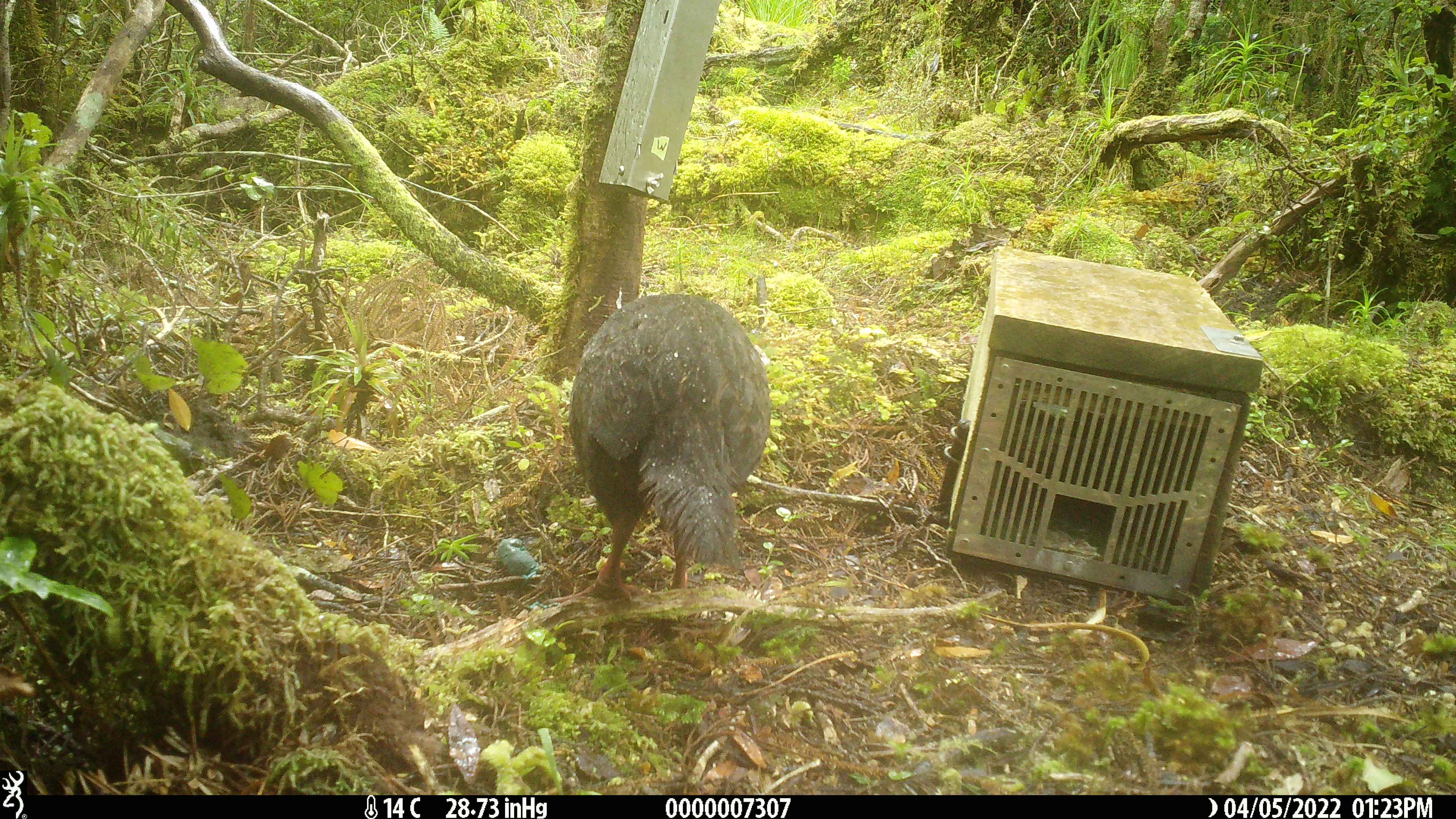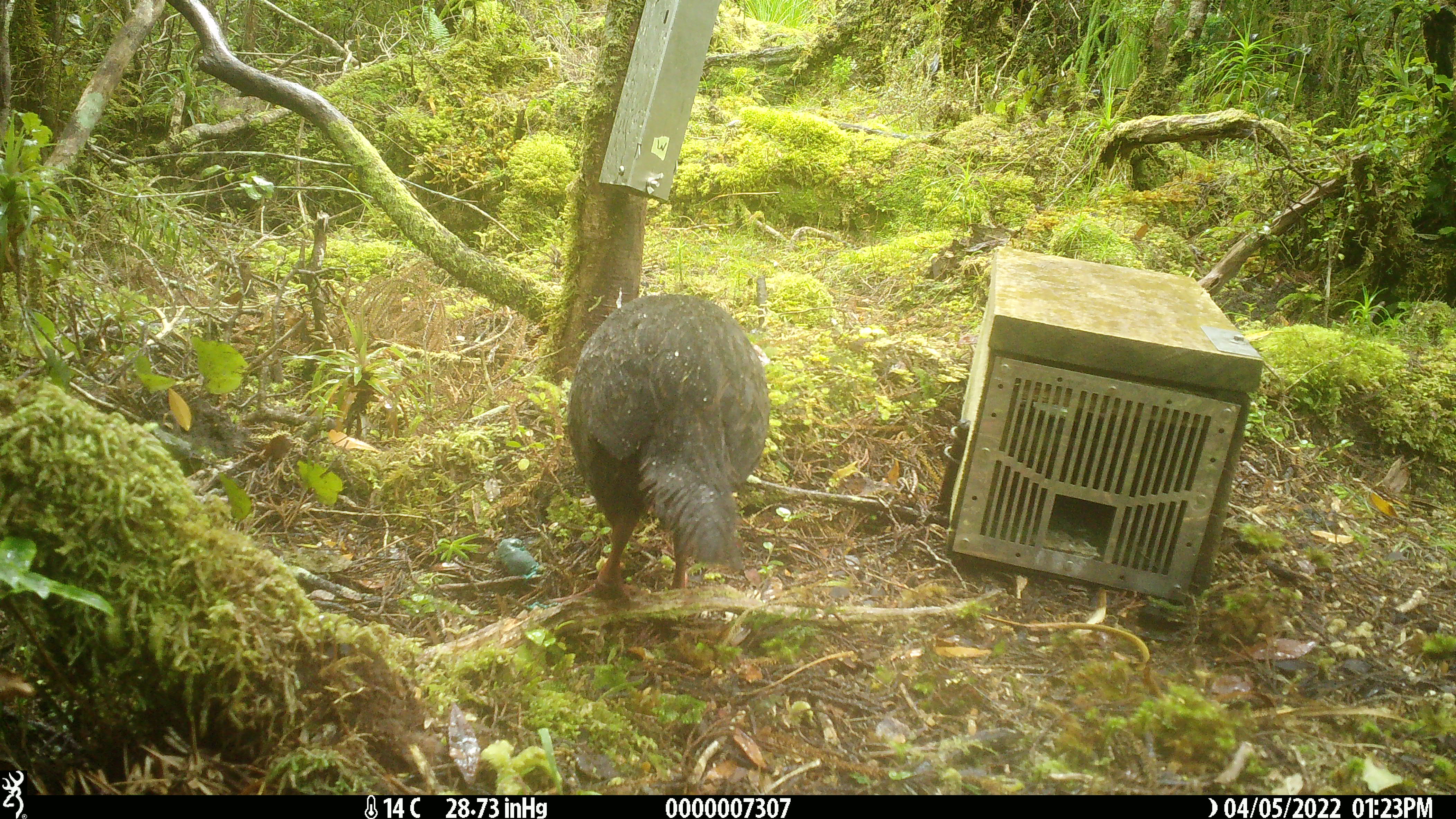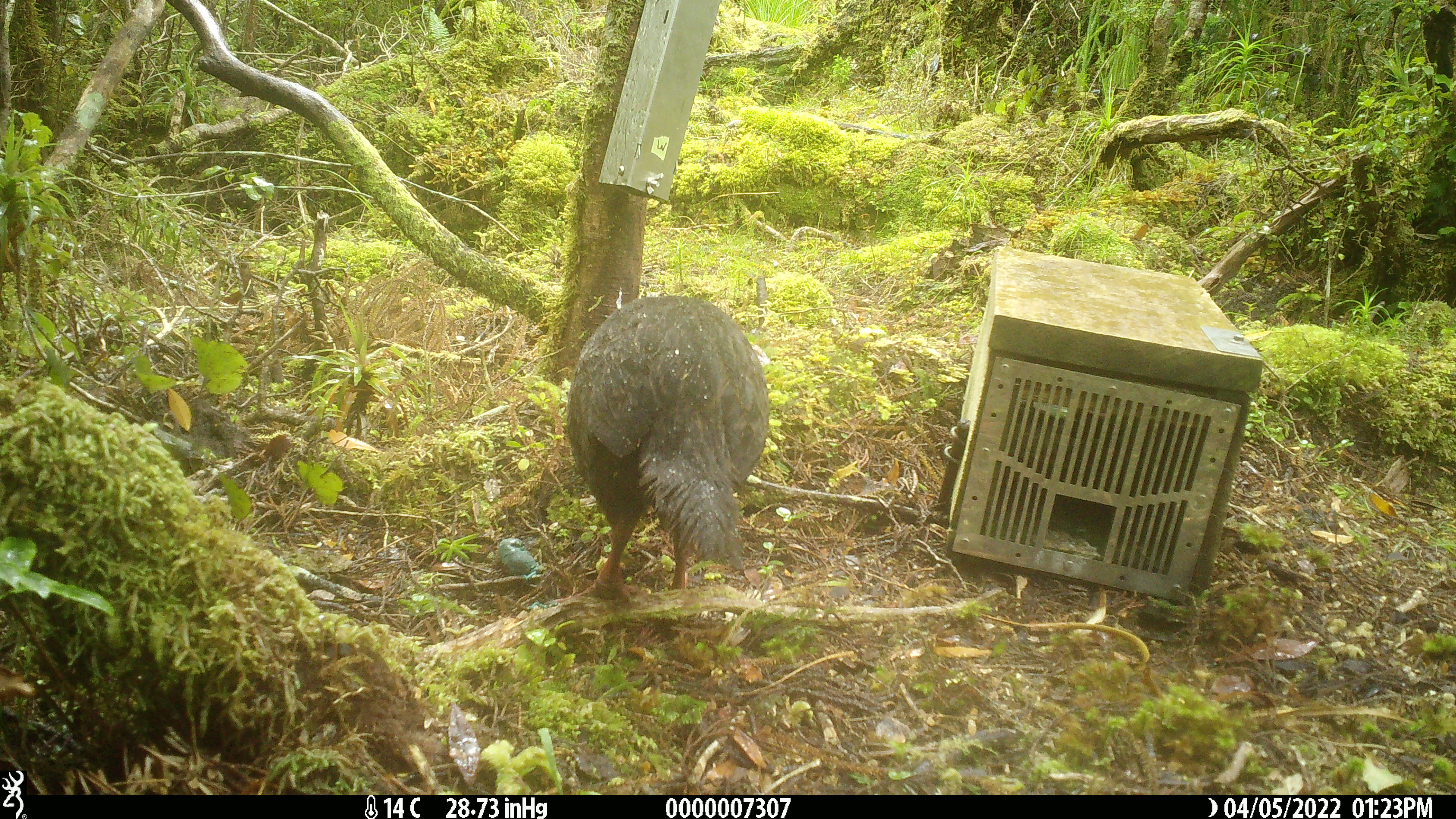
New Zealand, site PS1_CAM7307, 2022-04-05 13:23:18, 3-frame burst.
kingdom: Animalia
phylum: Chordata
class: Aves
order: Gruiformes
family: Rallidae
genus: Gallirallus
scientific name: Gallirallus australis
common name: weka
Weka (Gallirallus australis).